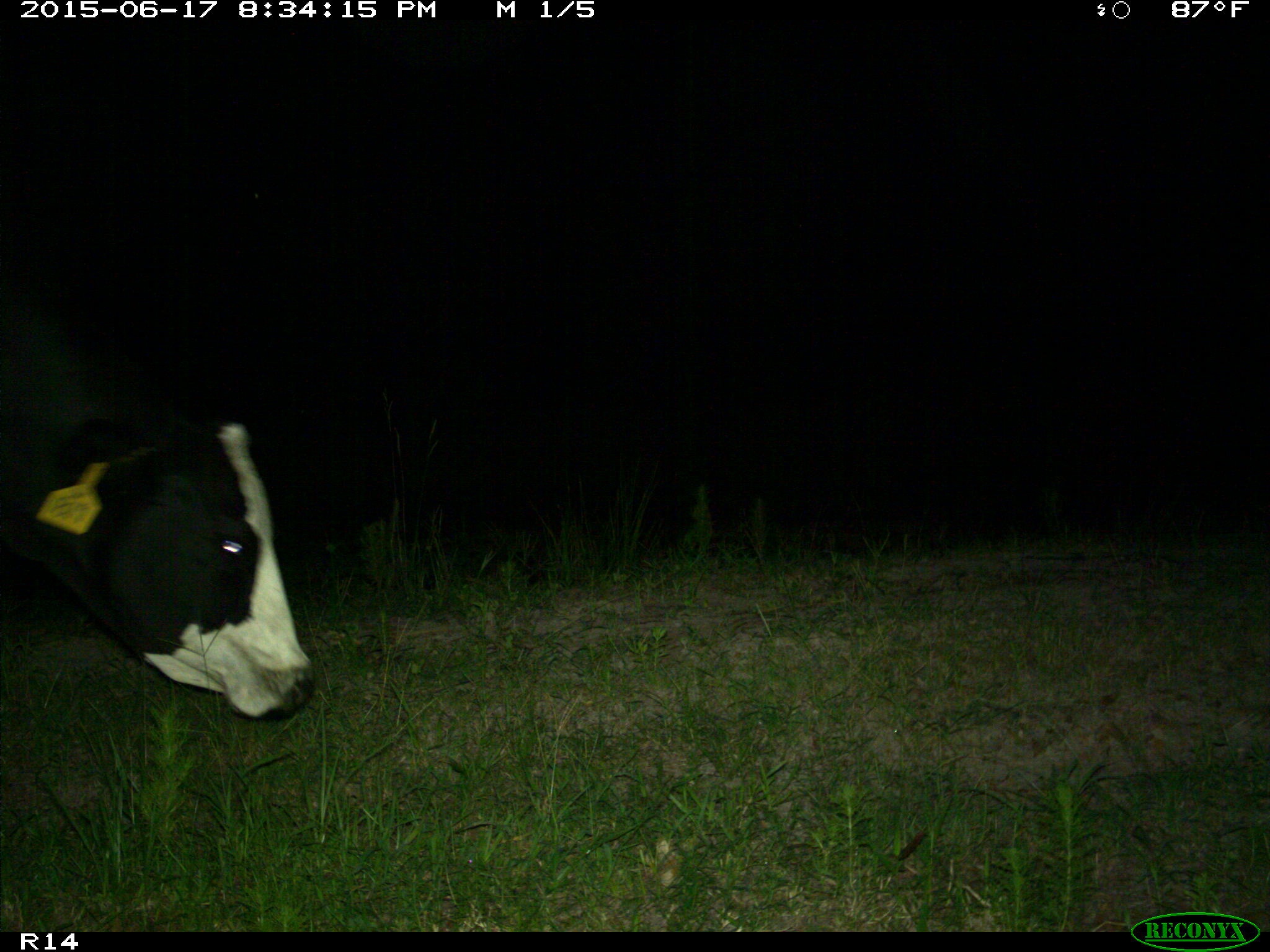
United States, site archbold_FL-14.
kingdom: Animalia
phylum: Chordata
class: Mammalia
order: Artiodactyla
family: Bovidae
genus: Bos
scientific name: Bos taurus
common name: domestic cow